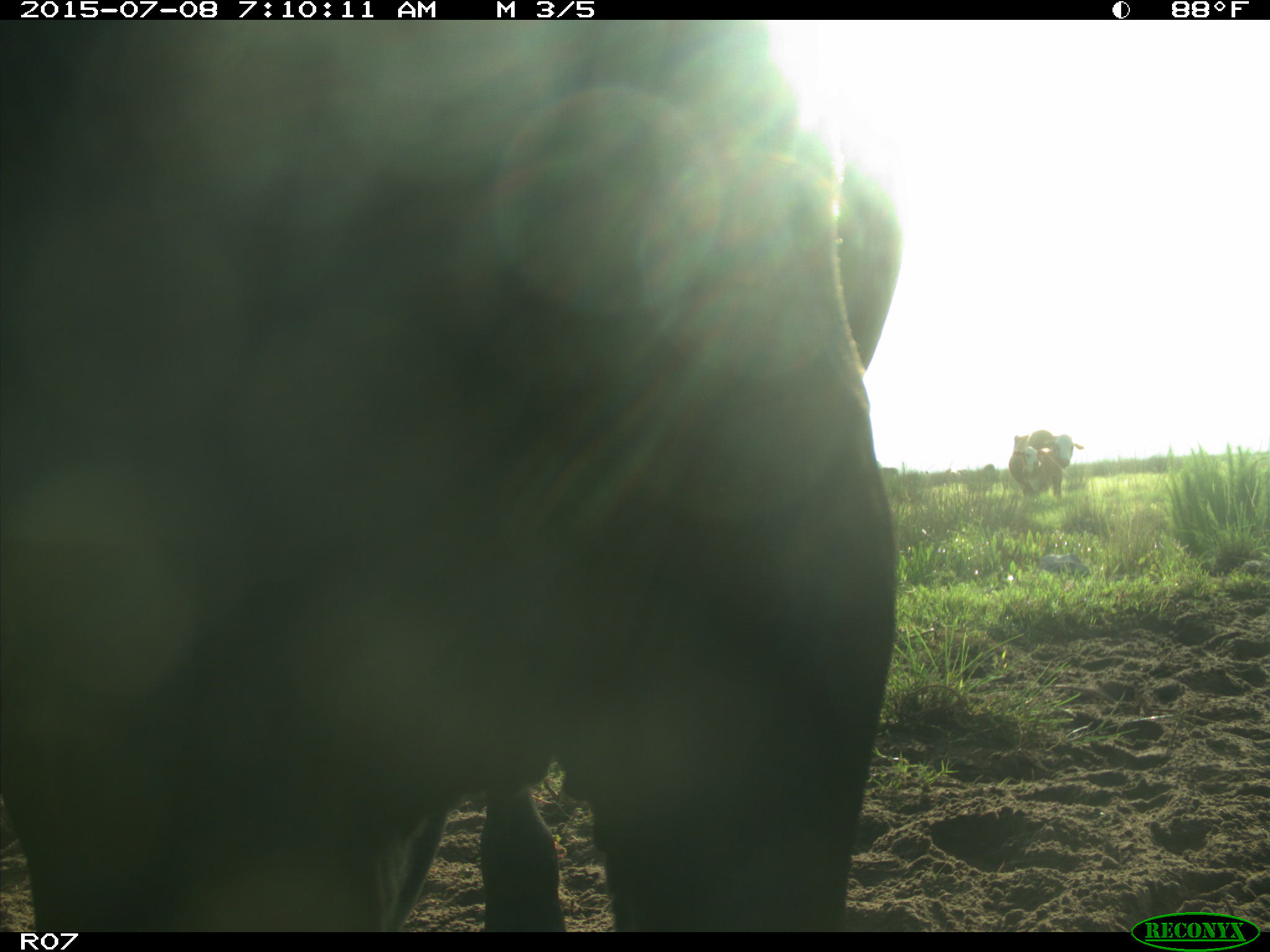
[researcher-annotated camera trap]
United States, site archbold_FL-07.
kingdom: Animalia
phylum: Chordata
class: Mammalia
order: Artiodactyla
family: Bovidae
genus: Bos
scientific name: Bos taurus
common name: domestic cow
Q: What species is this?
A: Bos taurus (domestic cow).